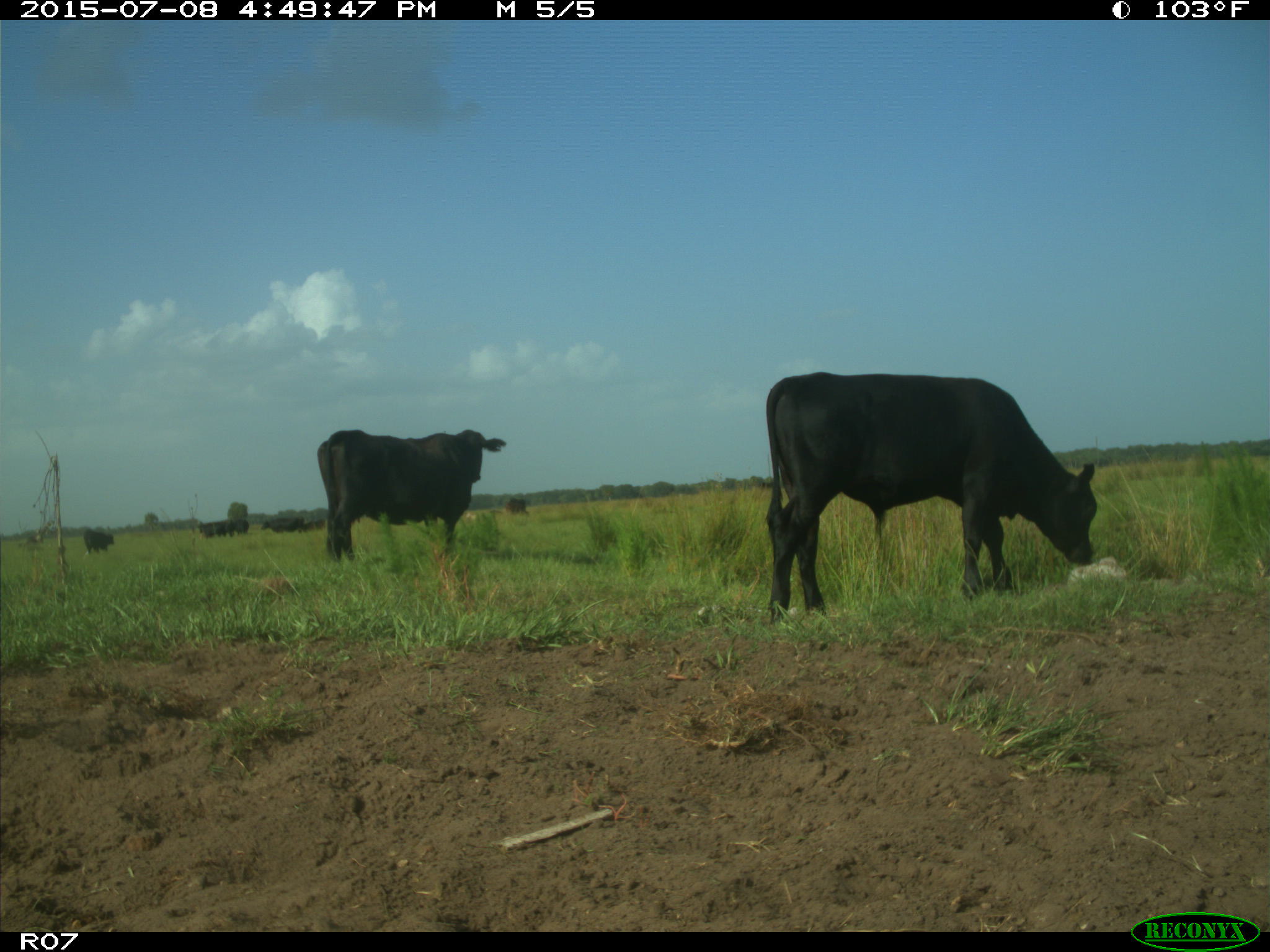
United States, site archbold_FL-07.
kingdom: Animalia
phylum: Chordata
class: Mammalia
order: Artiodactyla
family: Bovidae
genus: Bos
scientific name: Bos taurus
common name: domestic cow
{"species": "Bos taurus (domestic cow)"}